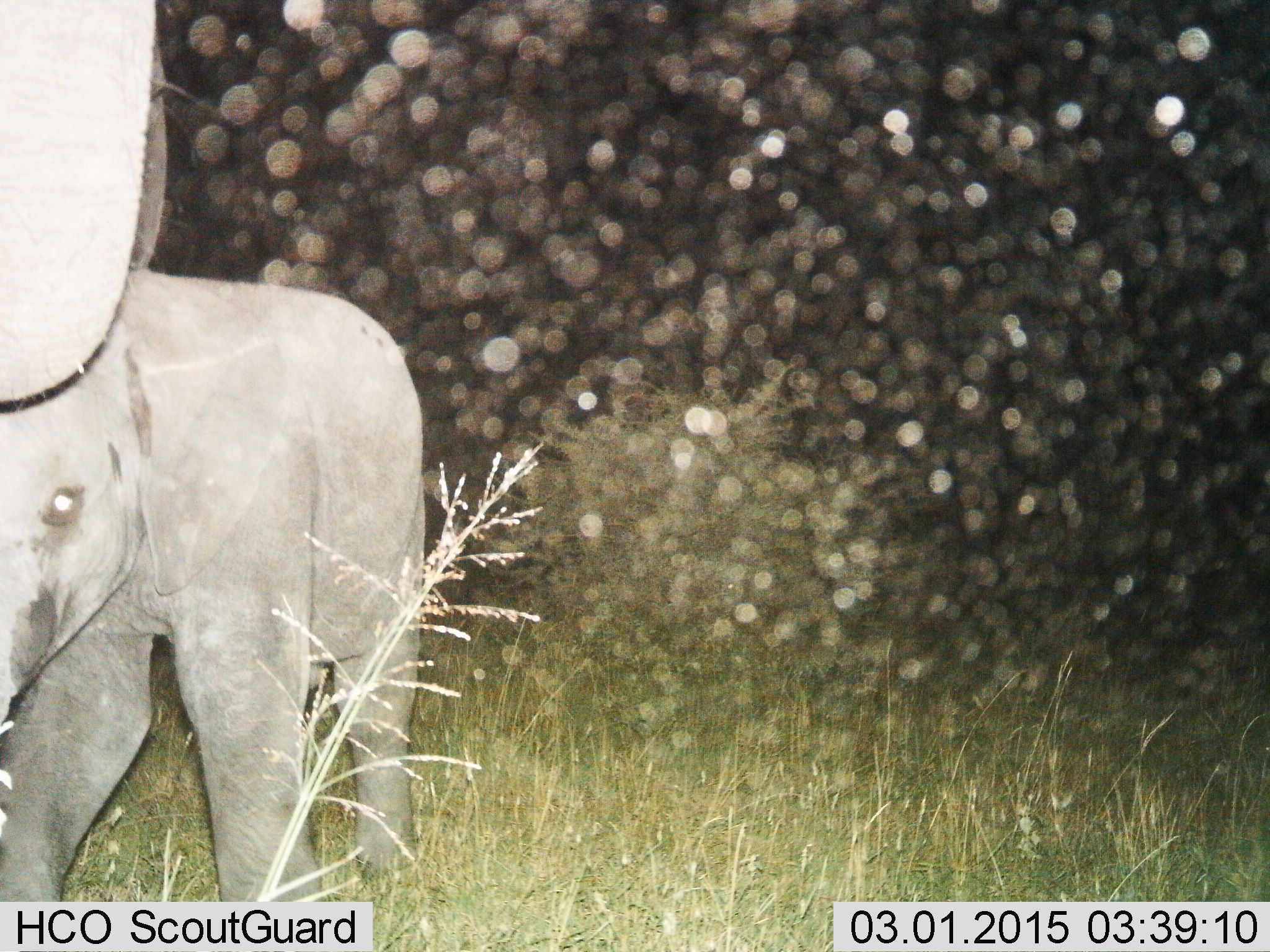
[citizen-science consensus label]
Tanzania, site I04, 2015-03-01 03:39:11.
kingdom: Animalia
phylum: Chordata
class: Mammalia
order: Proboscidea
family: Elephantidae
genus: Loxodonta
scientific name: Loxodonta africana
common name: african bush elephant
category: elephant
Elephant (african bush elephant) (Loxodonta africana), count 2. Behavior (volunteer vote fractions): standing 50%, resting 0%, moving 50%, interacting 0%. Young present (vote fraction): 80%. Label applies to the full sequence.